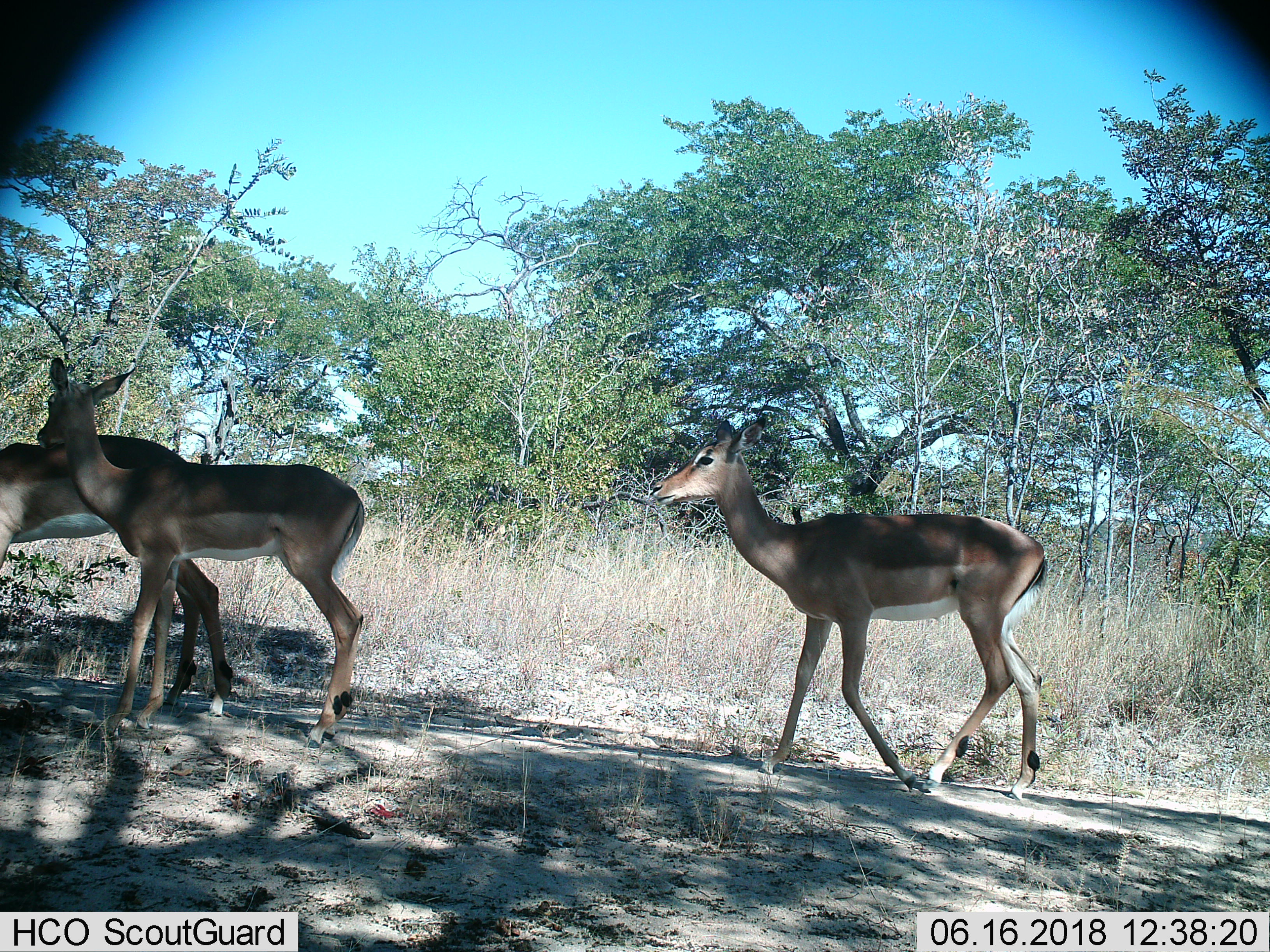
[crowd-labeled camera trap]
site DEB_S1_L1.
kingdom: Animalia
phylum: Chordata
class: Mammalia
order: Artiodactyla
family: Bovidae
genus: Aepyceros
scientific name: Aepyceros melampus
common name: impala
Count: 3.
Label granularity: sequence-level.